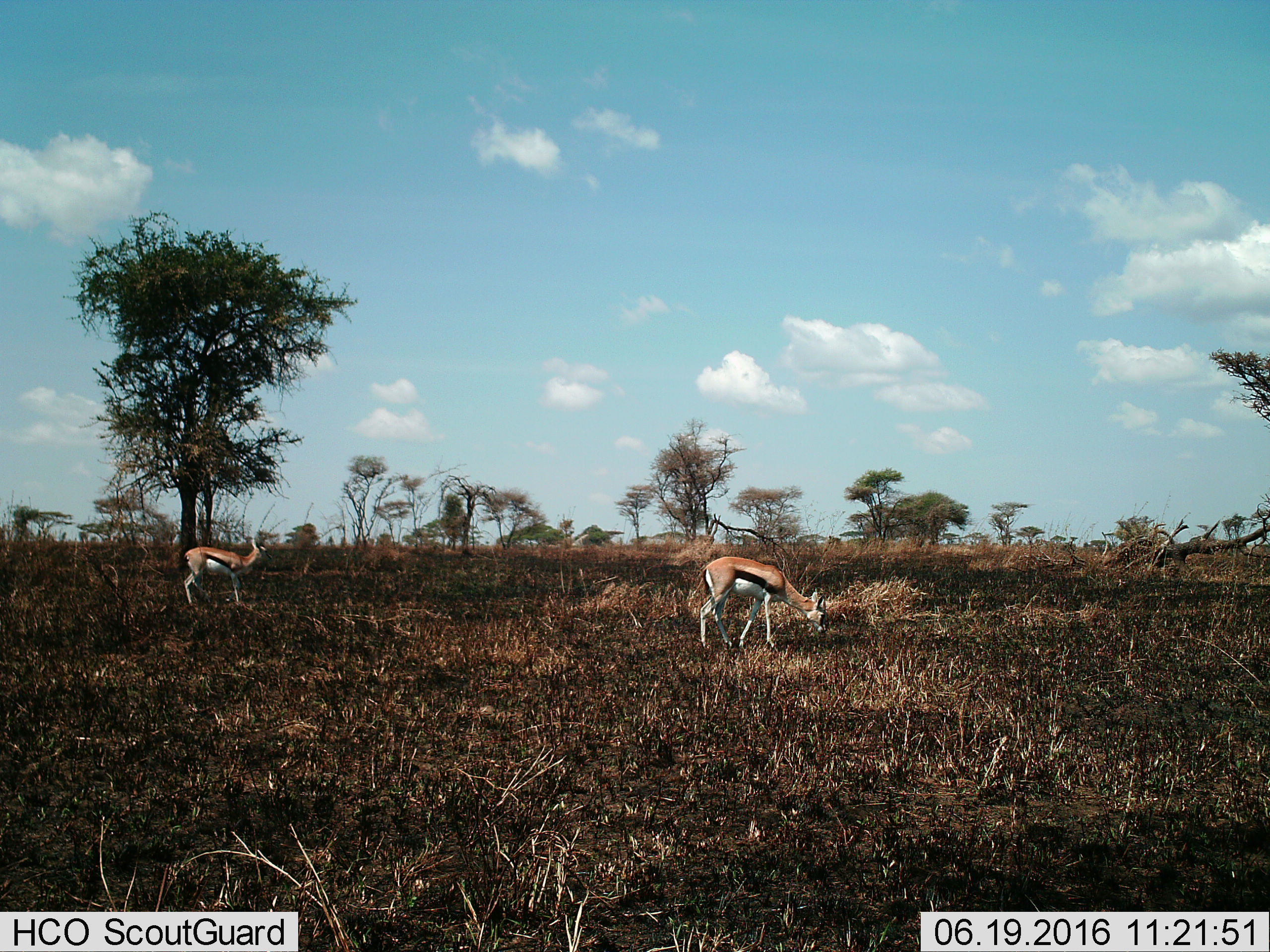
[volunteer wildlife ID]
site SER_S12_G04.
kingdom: Animalia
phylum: Chordata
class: Mammalia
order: Artiodactyla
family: Bovidae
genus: Eudorcas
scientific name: Eudorcas thomsonii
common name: thomson's gazelle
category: gazellethomsons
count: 2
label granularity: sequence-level